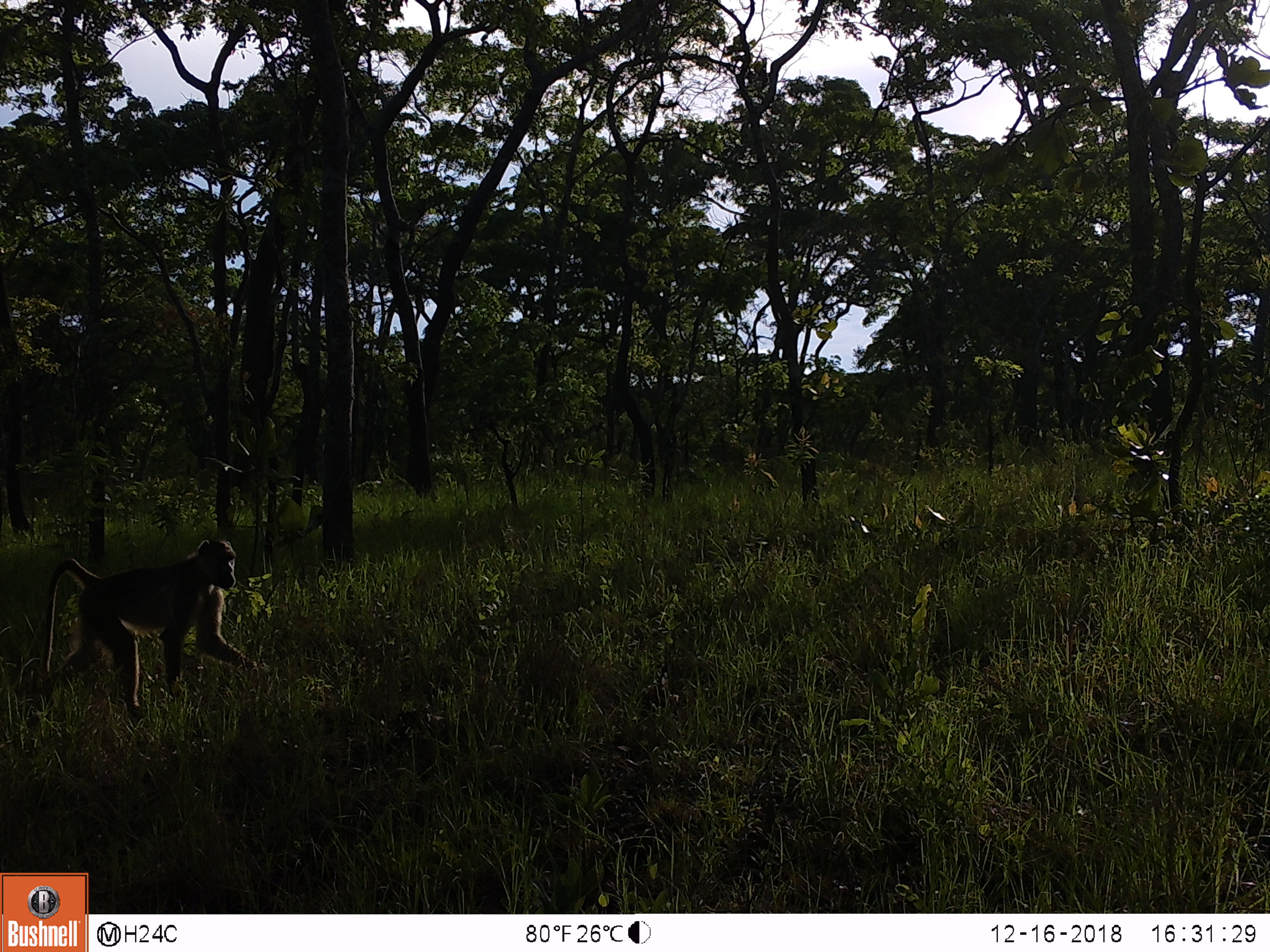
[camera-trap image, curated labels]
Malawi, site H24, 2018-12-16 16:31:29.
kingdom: Animalia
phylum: Chordata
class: Mammalia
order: Primates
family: Cercopithecidae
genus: Papio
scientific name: Papio cynocephalus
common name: yellow baboon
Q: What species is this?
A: Yellow baboon (Papio cynocephalus).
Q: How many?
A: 1.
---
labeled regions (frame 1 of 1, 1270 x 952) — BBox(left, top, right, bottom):
yellow baboon: BBox(27, 528, 253, 718)